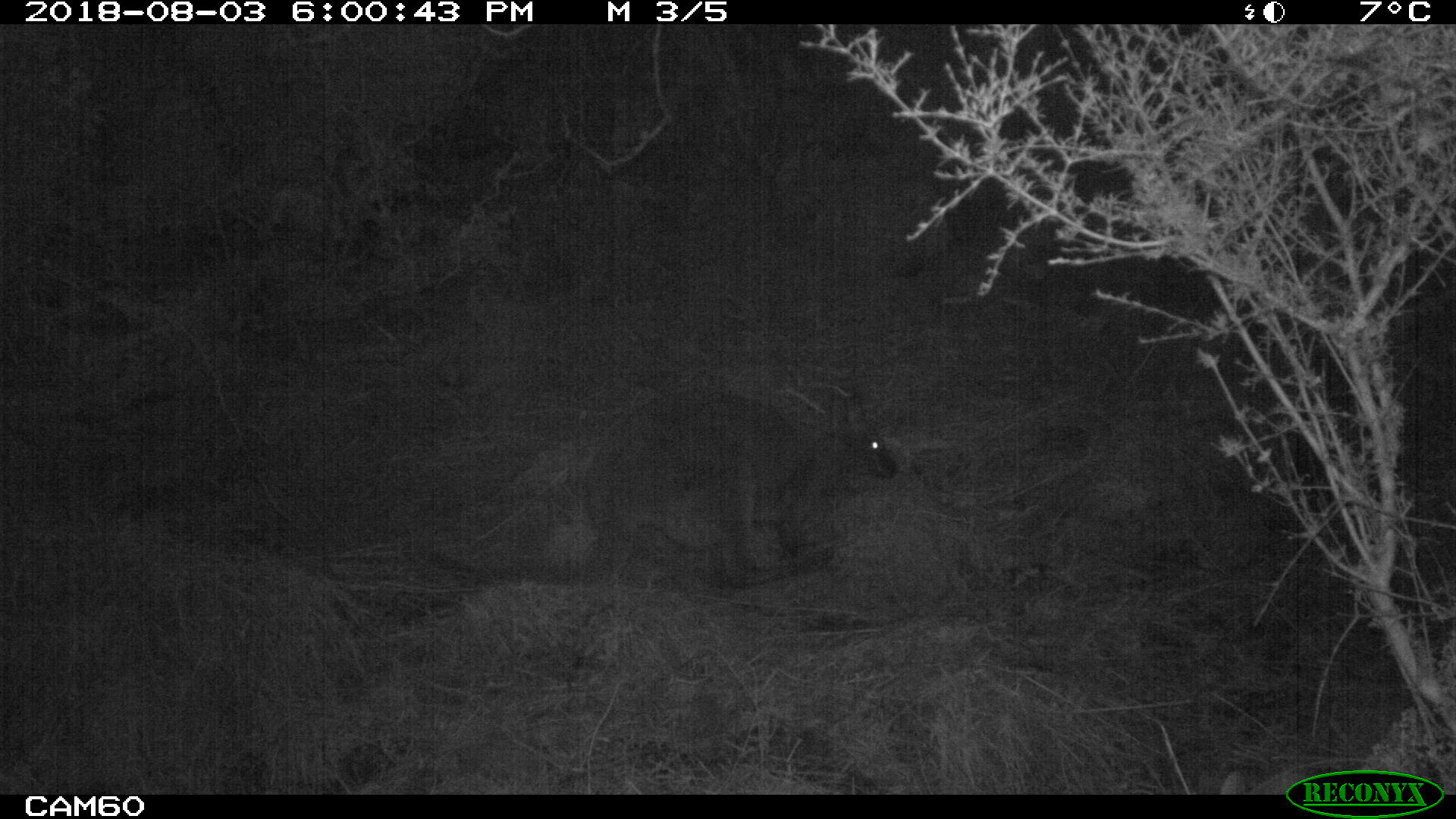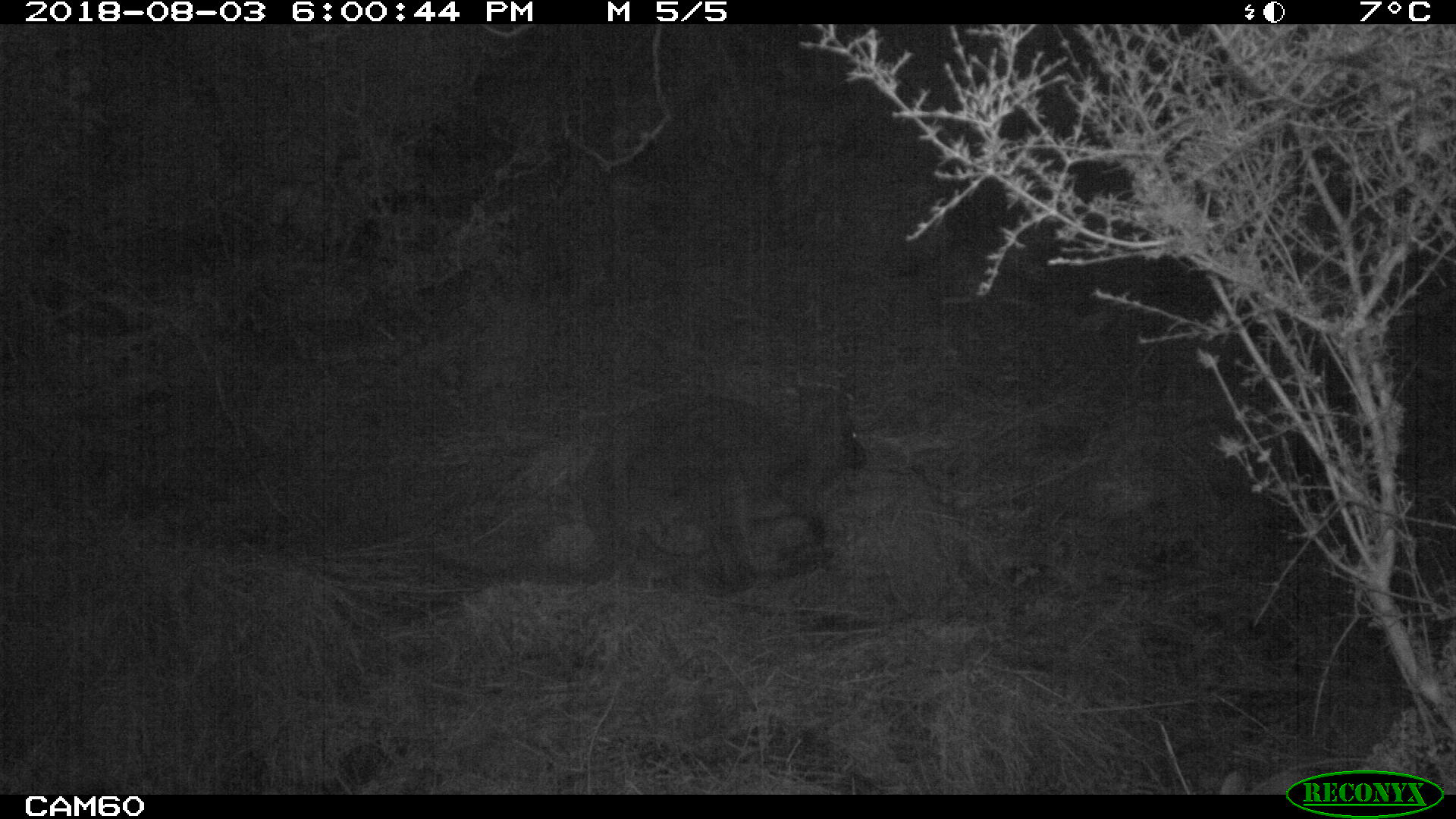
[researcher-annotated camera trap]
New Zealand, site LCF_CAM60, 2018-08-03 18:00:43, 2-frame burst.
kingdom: Animalia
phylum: Chordata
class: Mammalia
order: Diprotodontia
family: Macropodidae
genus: Notamacropus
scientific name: Notamacropus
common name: wallaby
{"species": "wallaby (Notamacropus)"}